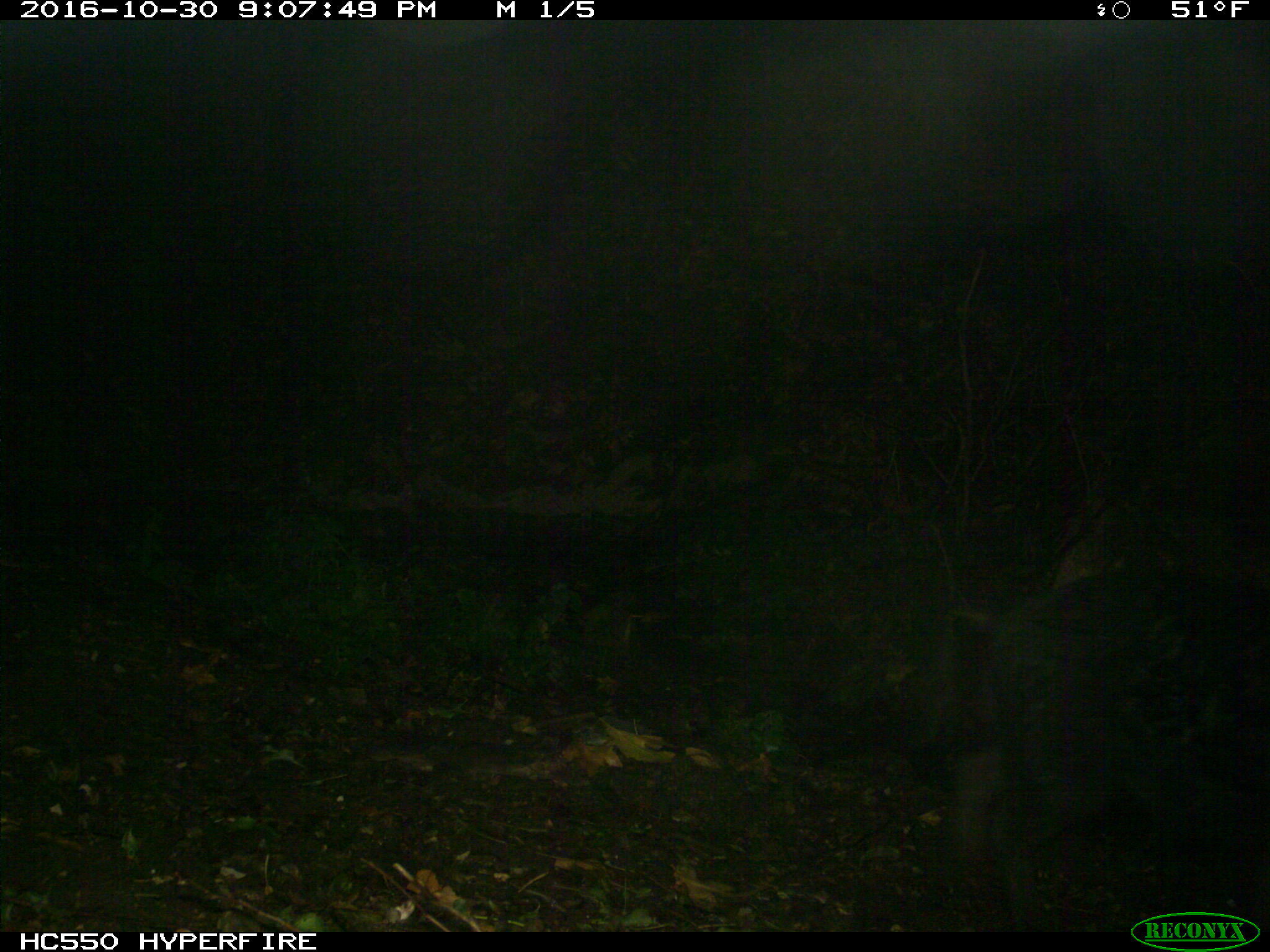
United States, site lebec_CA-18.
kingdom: Animalia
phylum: Chordata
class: Mammalia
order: Artiodactyla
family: Suidae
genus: Sus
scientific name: Sus scrofa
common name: wild boar